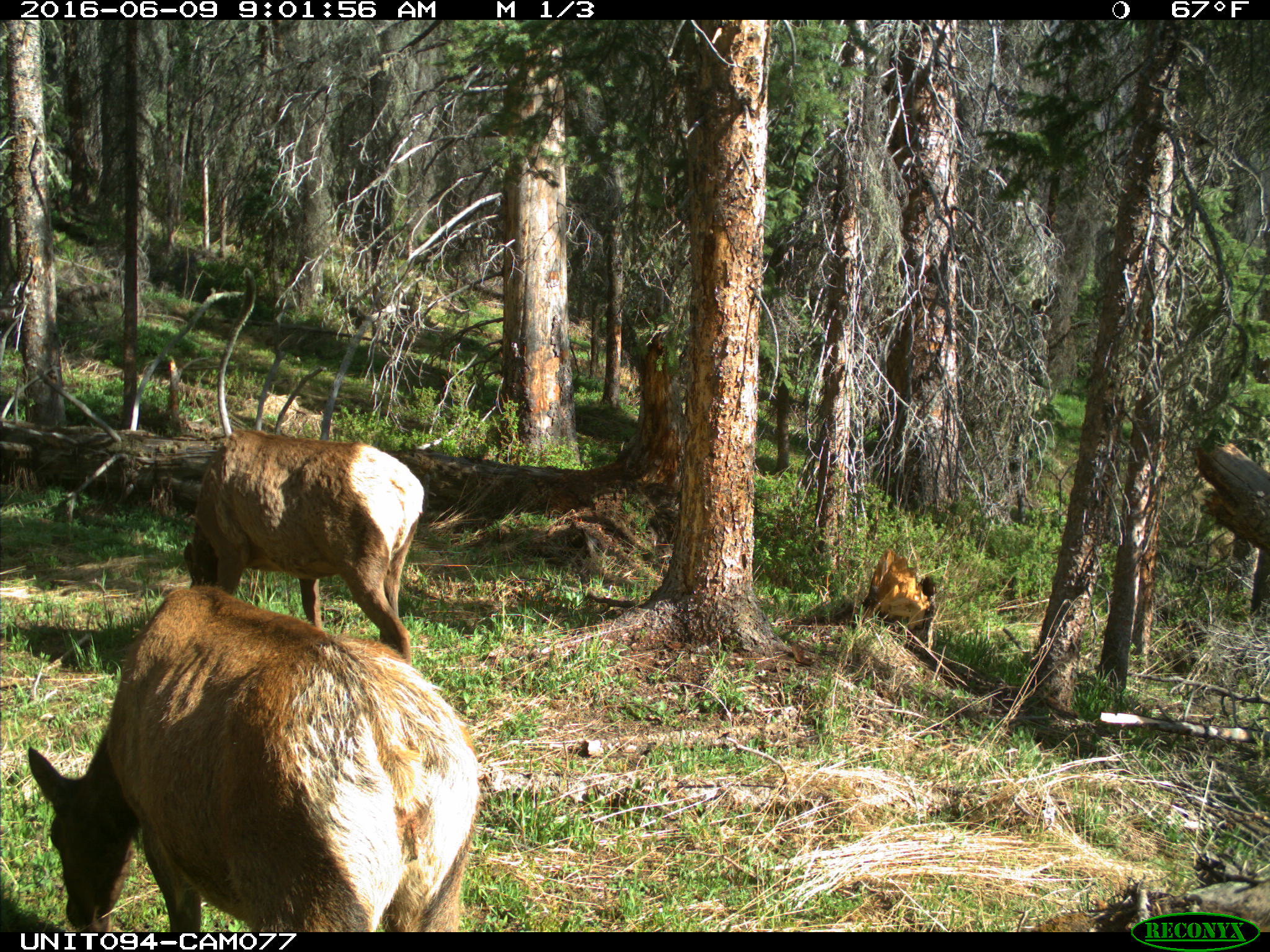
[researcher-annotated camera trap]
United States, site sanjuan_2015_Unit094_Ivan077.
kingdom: Animalia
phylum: Chordata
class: Mammalia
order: Artiodactyla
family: Cervidae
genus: Cervus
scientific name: Cervus elaphus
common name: red deer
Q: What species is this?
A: Cervus elaphus (red deer).